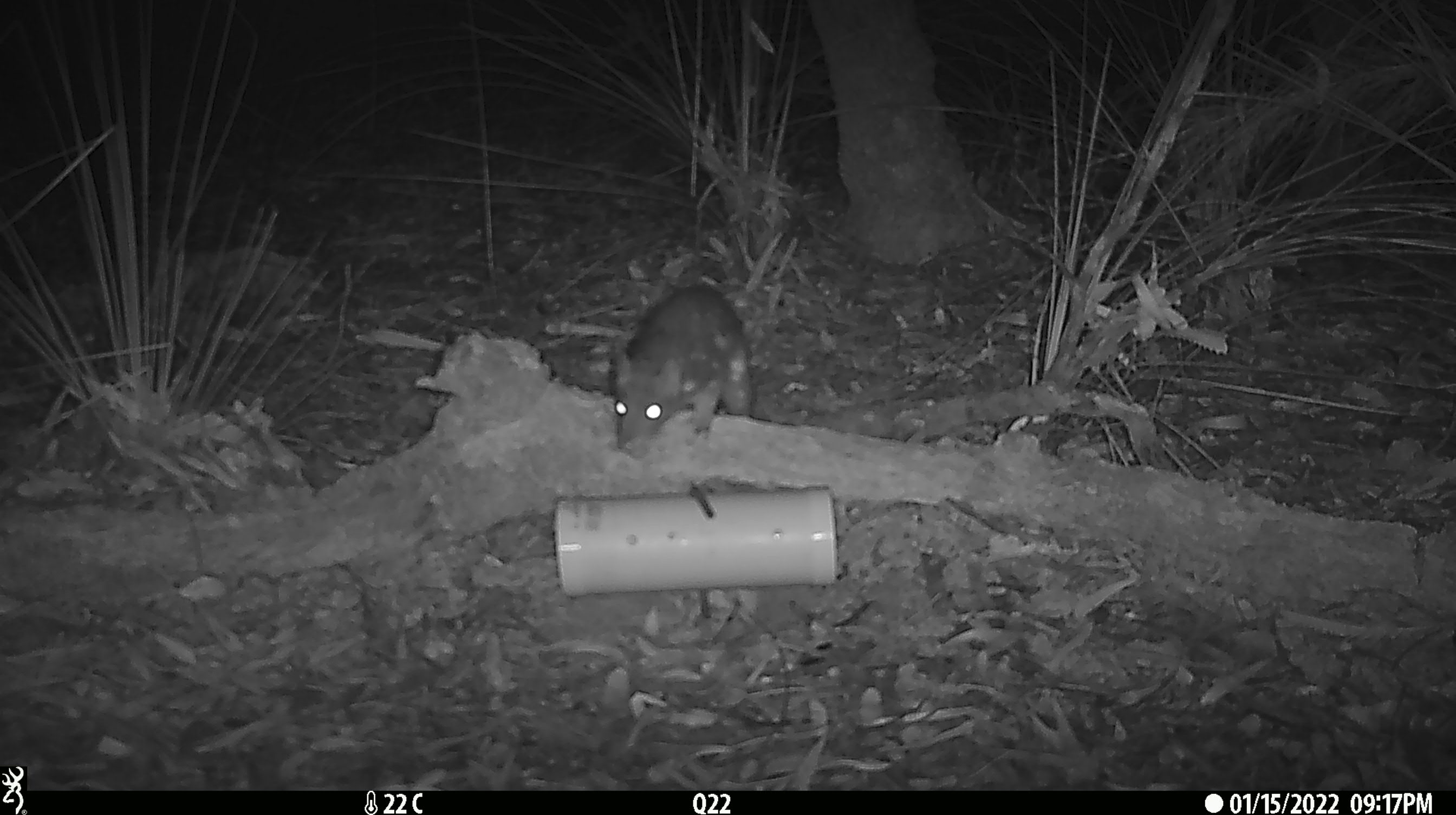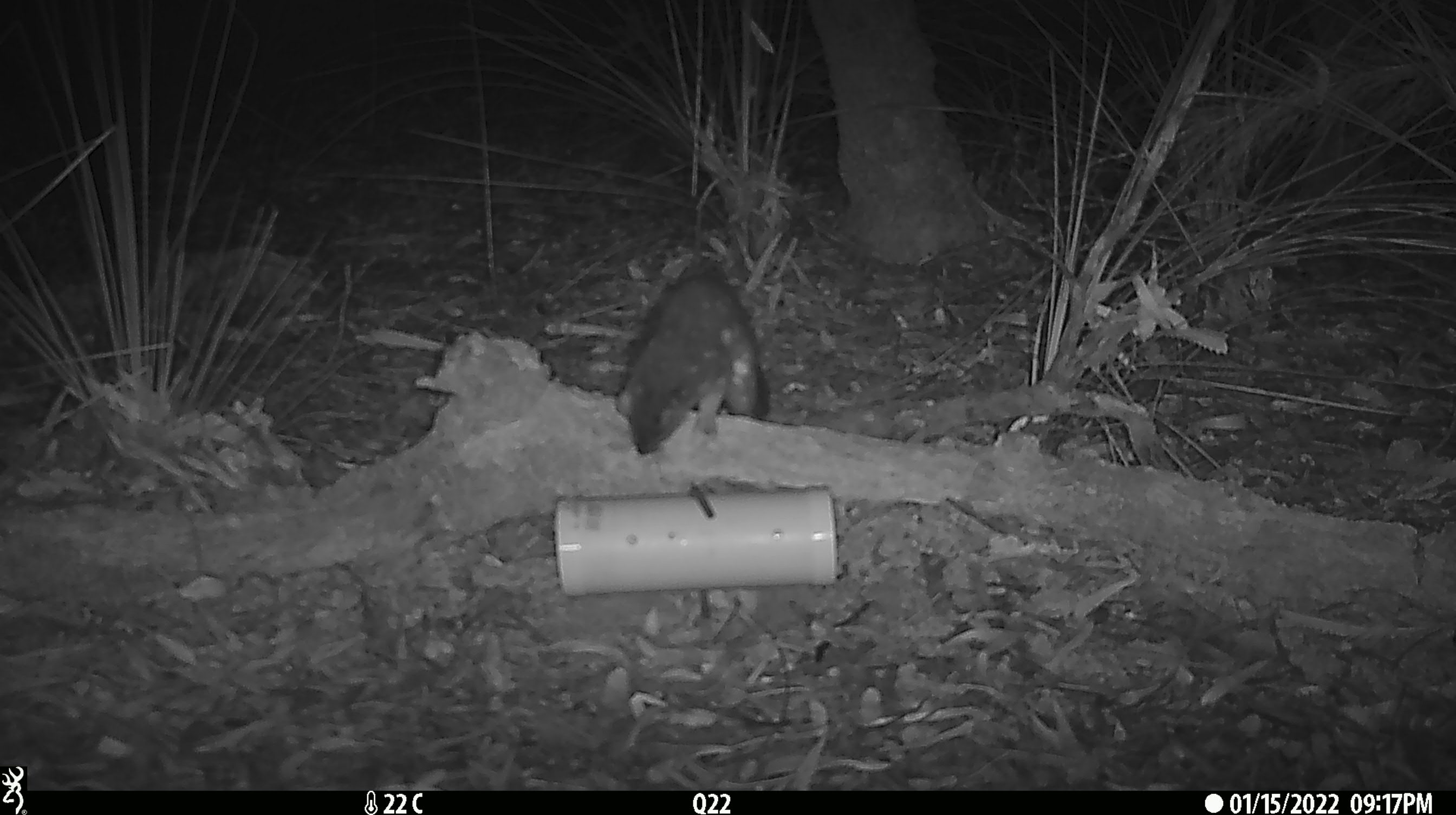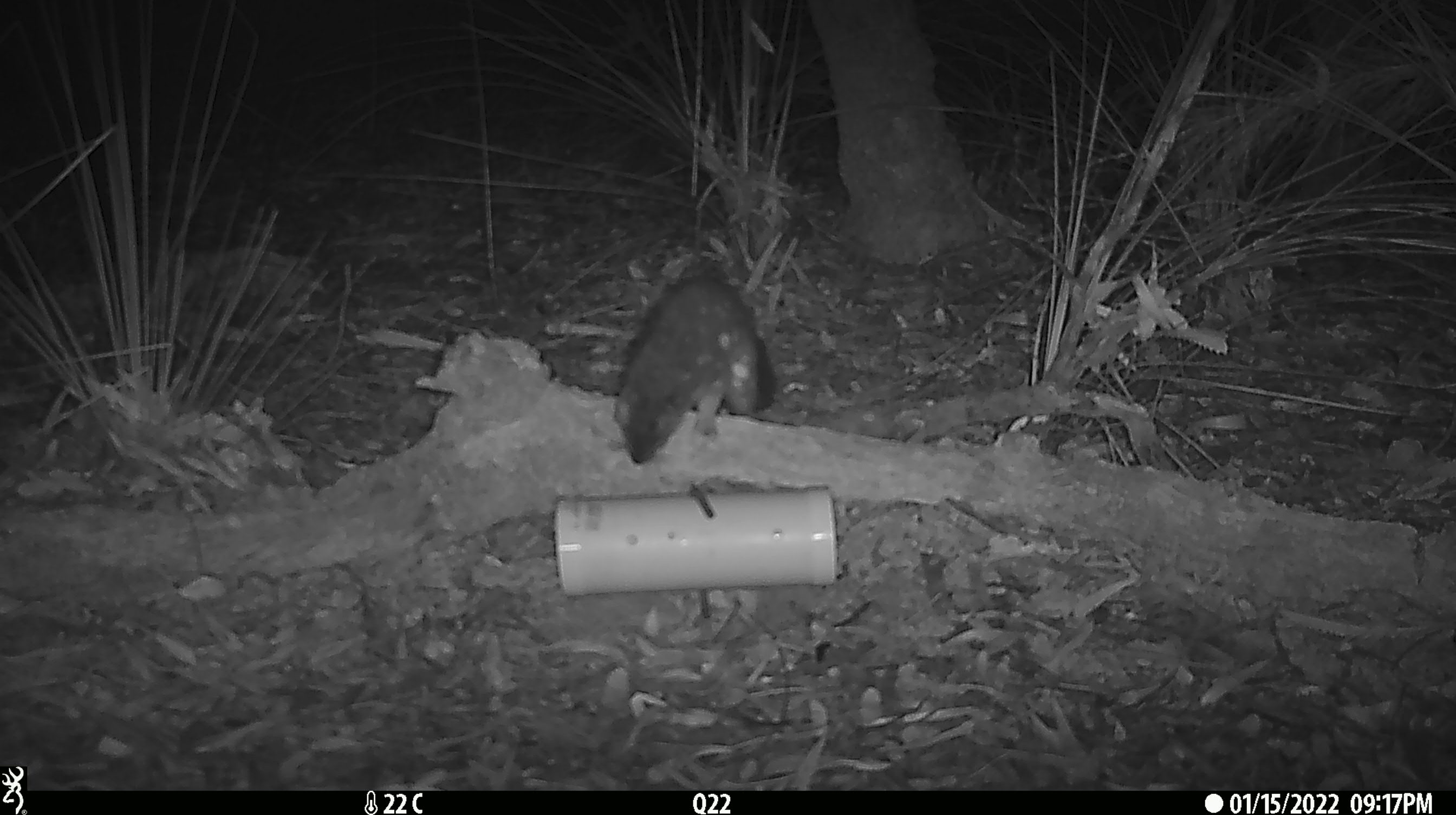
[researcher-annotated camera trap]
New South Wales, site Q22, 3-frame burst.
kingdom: Animalia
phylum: Chordata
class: Mammalia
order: Dasyuromorphia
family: Dasyuridae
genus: Dasyurus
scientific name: Dasyurus maculatus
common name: spotted-tailed quoll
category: quoll